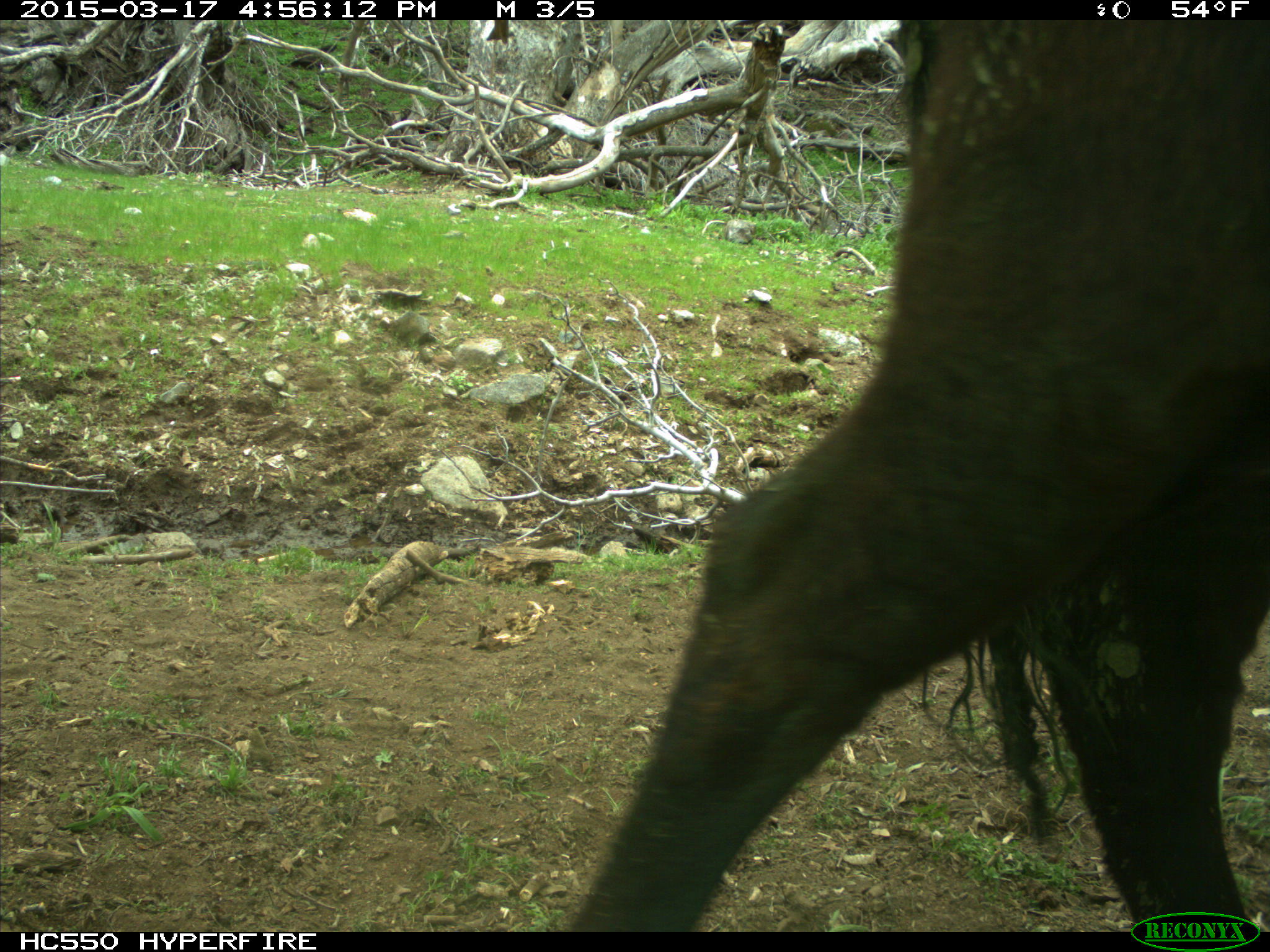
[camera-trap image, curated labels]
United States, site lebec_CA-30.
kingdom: Animalia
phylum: Chordata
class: Mammalia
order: Artiodactyla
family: Bovidae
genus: Bos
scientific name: Bos taurus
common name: domestic cow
Bos taurus (domestic cow).